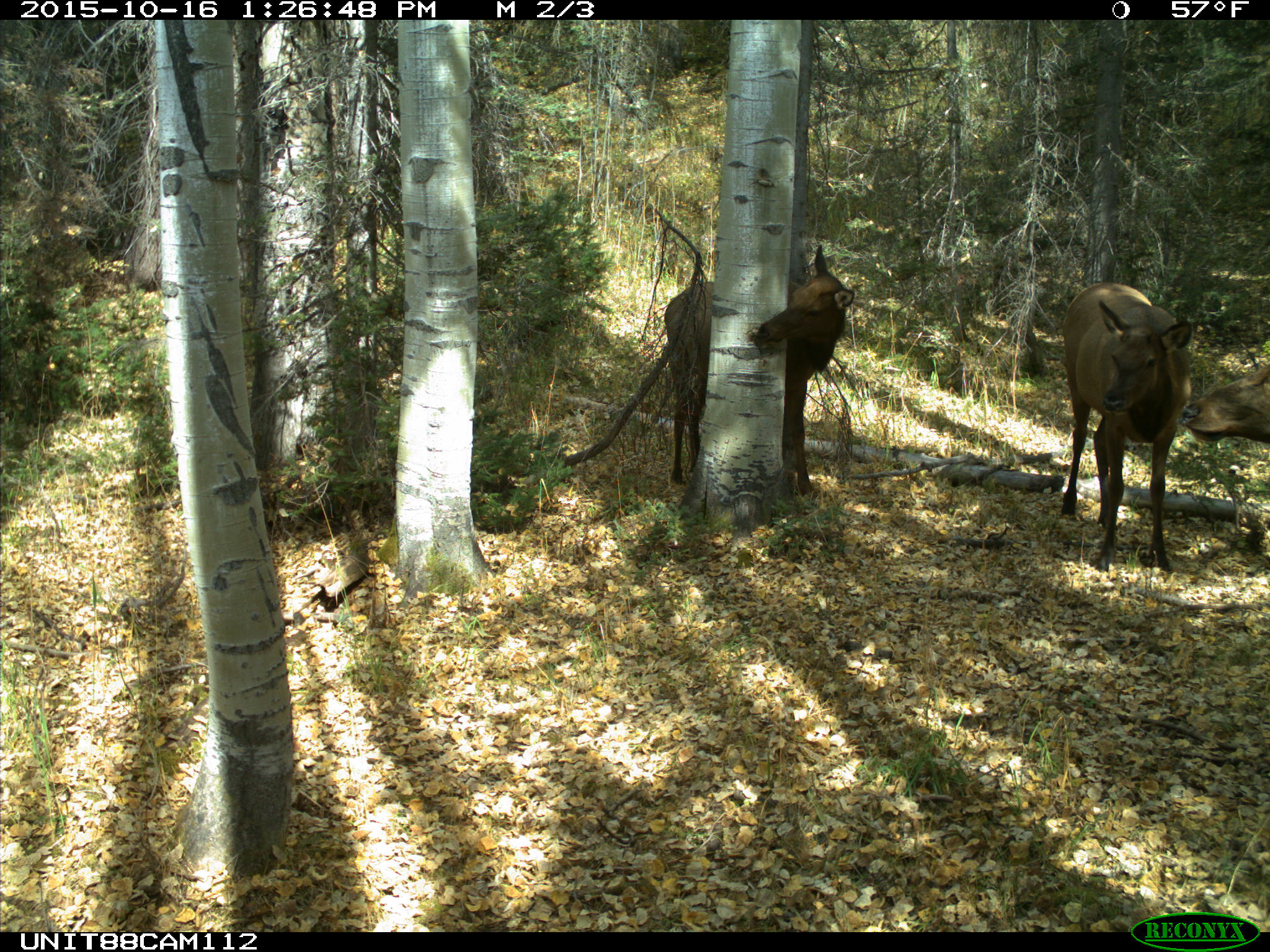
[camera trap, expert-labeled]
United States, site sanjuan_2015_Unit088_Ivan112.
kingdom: Animalia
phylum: Chordata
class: Mammalia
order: Artiodactyla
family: Cervidae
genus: Cervus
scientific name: Cervus elaphus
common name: red deer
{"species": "Cervus elaphus (red deer)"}